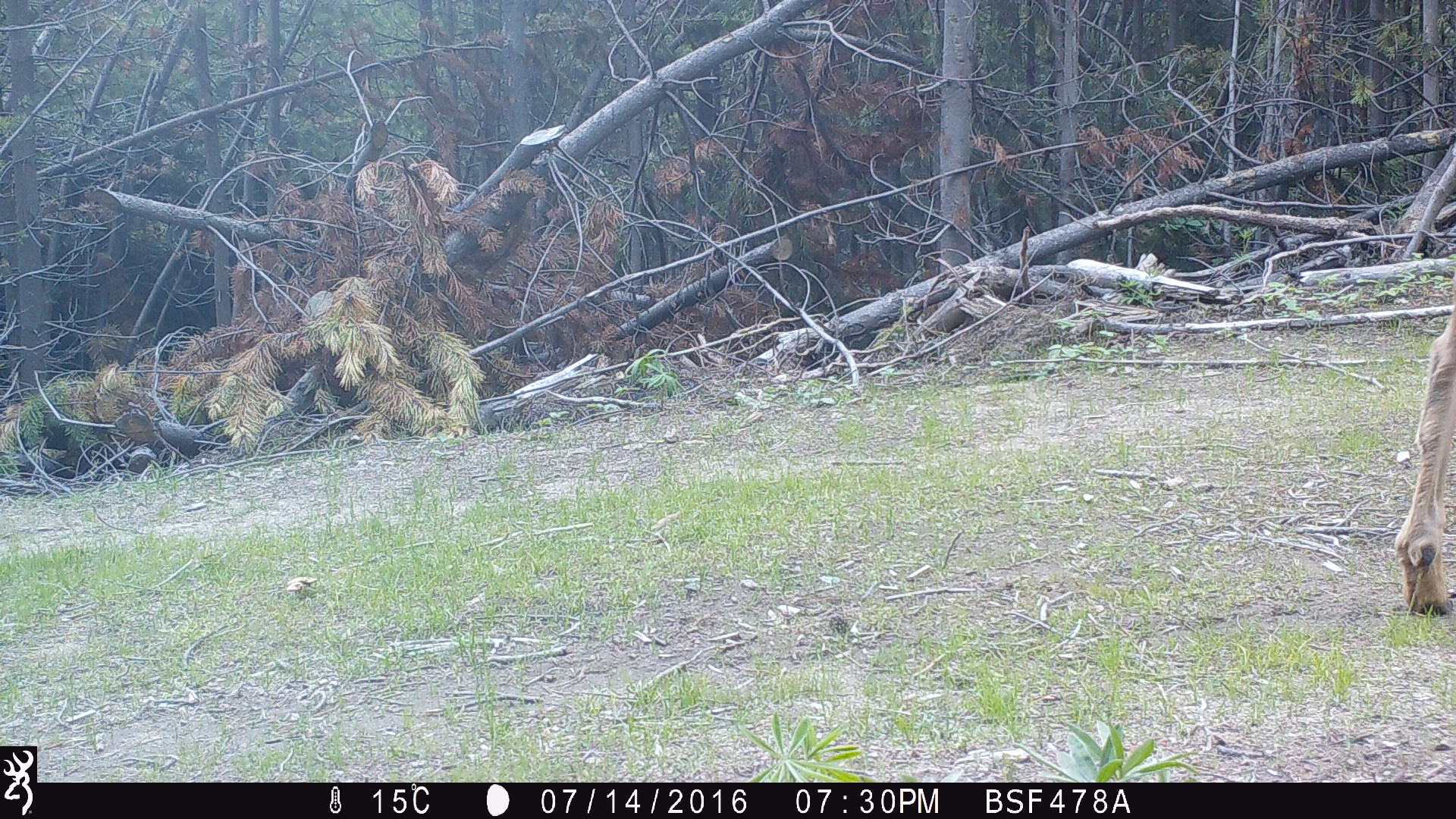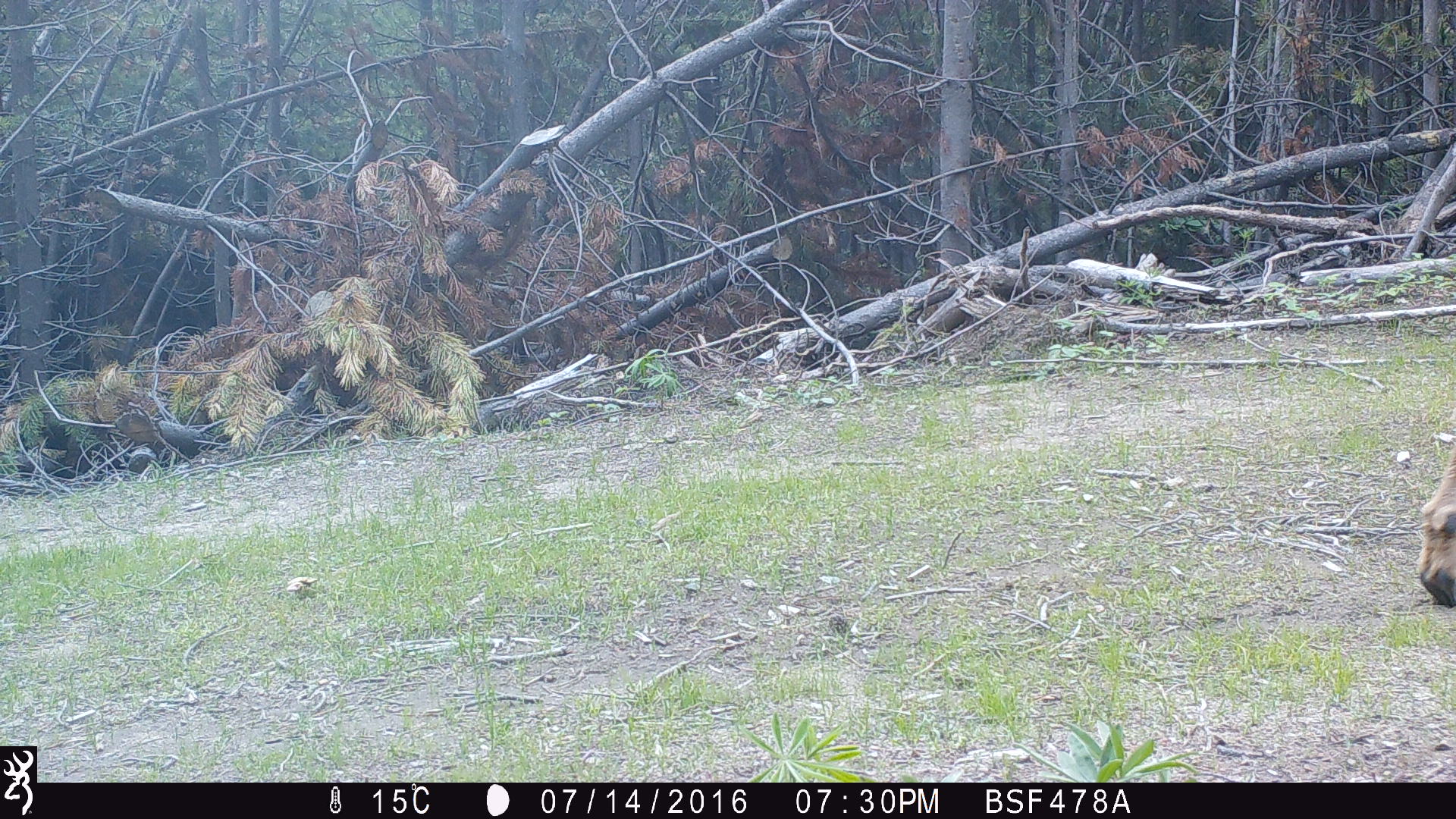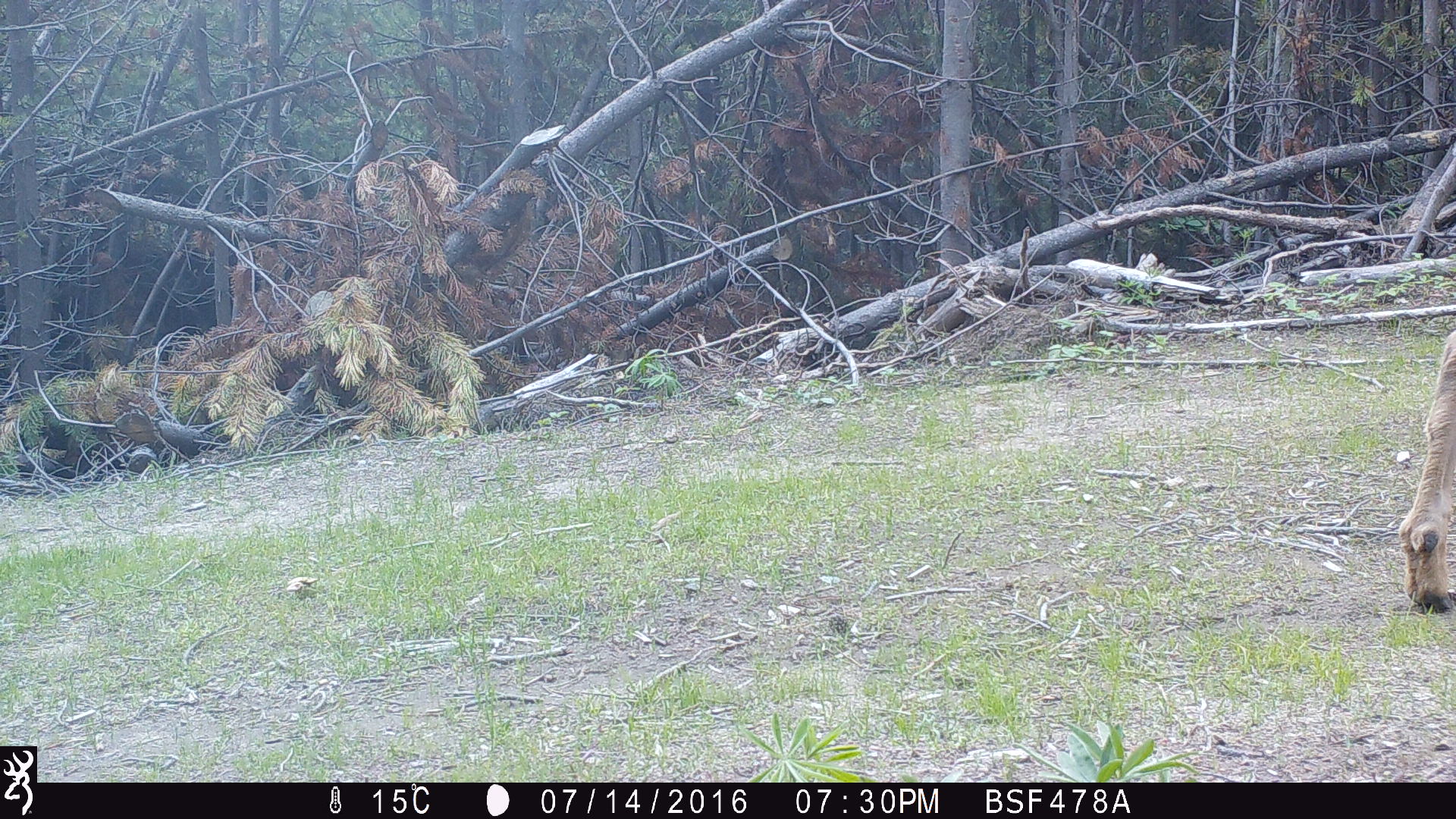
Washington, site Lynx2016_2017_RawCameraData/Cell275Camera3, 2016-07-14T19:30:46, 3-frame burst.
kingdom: Animalia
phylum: Chordata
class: Mammalia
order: Artiodactyla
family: Cervidae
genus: Odocoileus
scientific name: Odocoileus hemionus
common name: mule deer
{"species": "Odocoileus hemionus (mule deer)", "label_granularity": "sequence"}